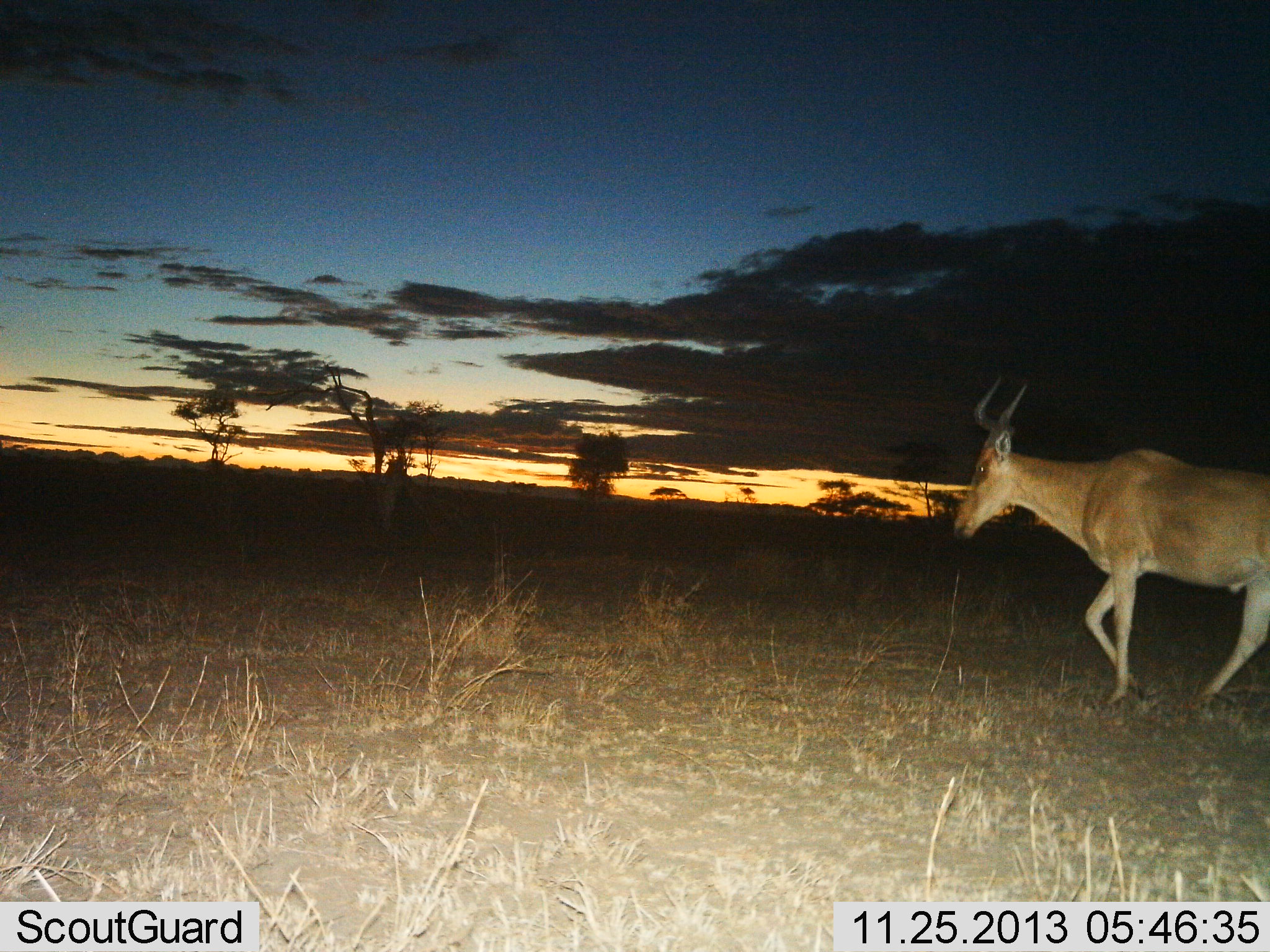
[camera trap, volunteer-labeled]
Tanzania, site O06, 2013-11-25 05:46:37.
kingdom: Animalia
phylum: Chordata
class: Mammalia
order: Artiodactyla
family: Bovidae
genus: Alcelaphus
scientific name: Alcelaphus buselaphus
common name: hartebeest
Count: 1.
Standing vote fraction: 40%.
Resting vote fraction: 0%.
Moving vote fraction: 80%.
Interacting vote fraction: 0%.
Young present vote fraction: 0%.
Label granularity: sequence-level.